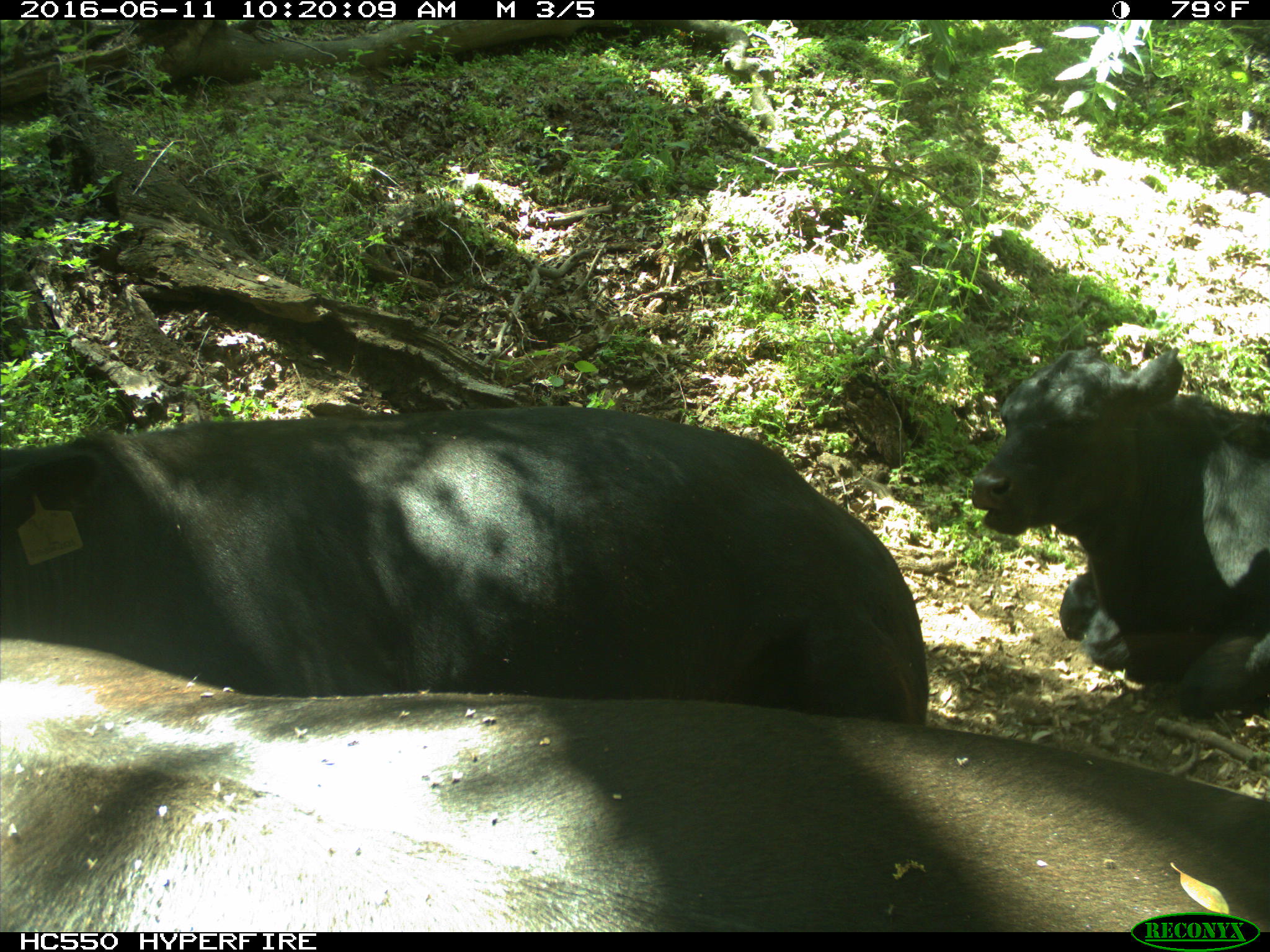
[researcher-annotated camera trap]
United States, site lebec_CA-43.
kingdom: Animalia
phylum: Chordata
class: Mammalia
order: Artiodactyla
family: Bovidae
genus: Bos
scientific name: Bos taurus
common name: domestic cow